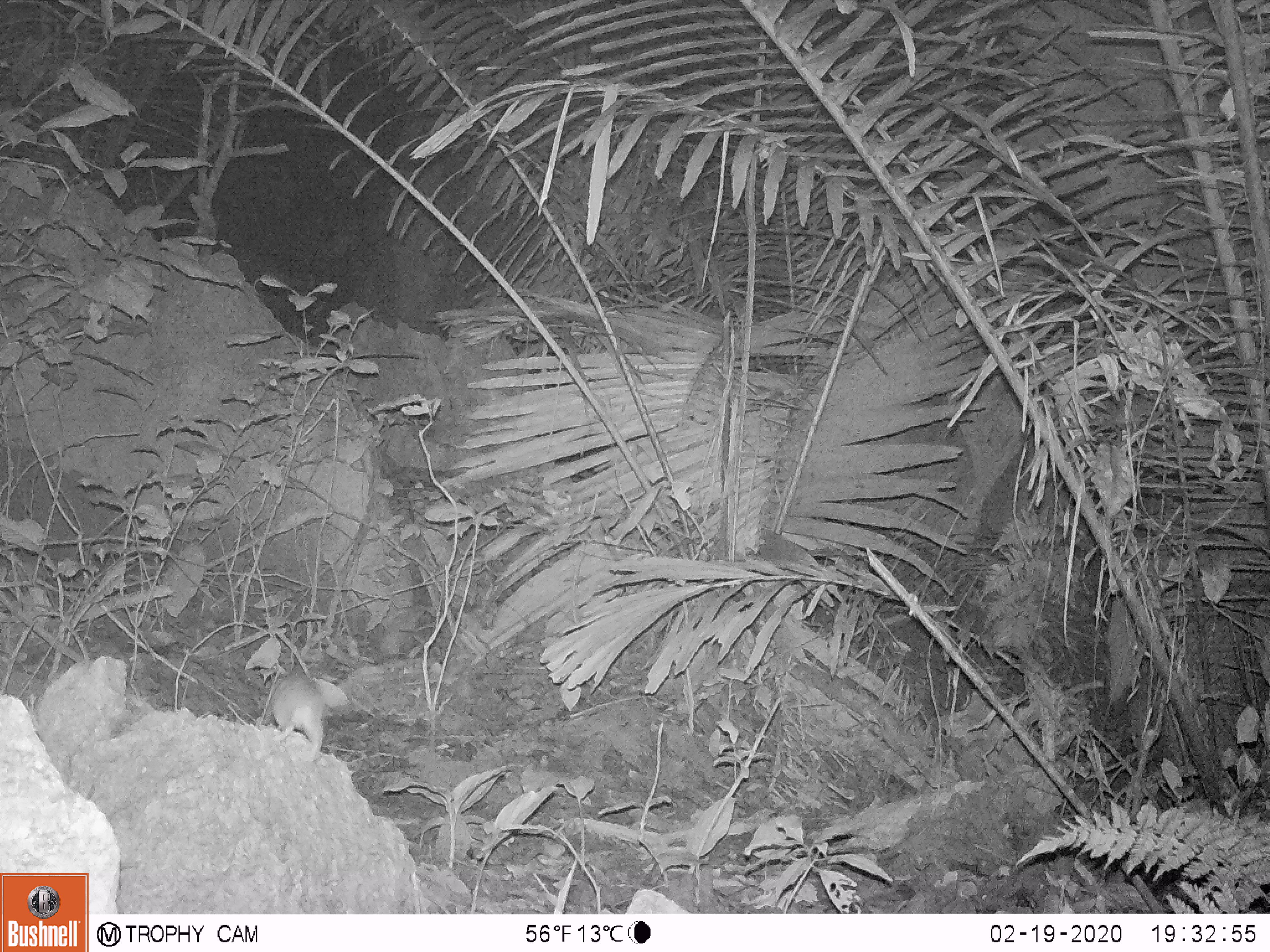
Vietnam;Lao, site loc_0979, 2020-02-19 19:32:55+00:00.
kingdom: Animalia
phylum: Chordata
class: Mammalia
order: Rodentia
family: Muridae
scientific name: Muridae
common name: old-world mice and rats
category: unidentified murid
Unidentified murid (old-world mice and rats) (Muridae). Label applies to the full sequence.